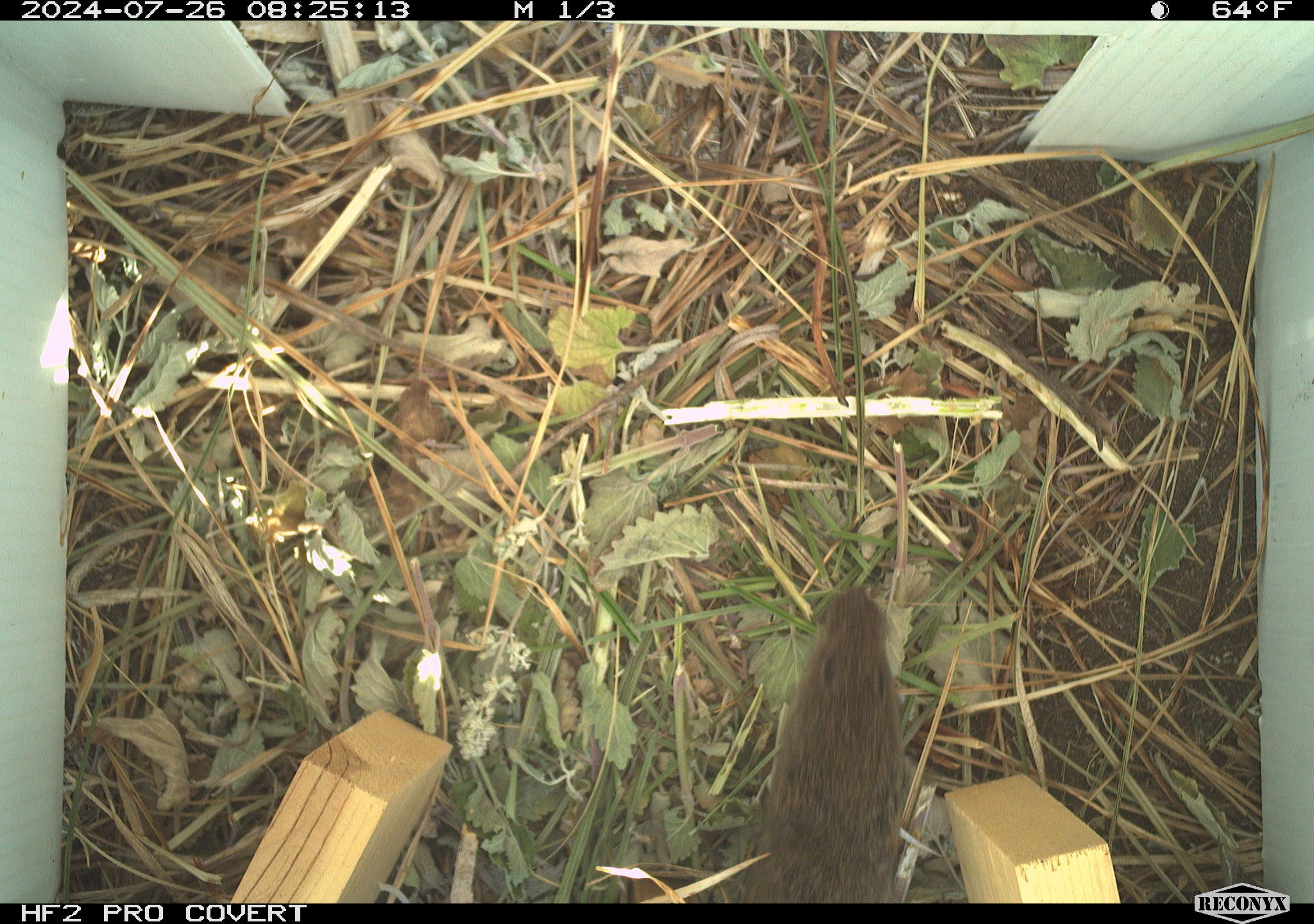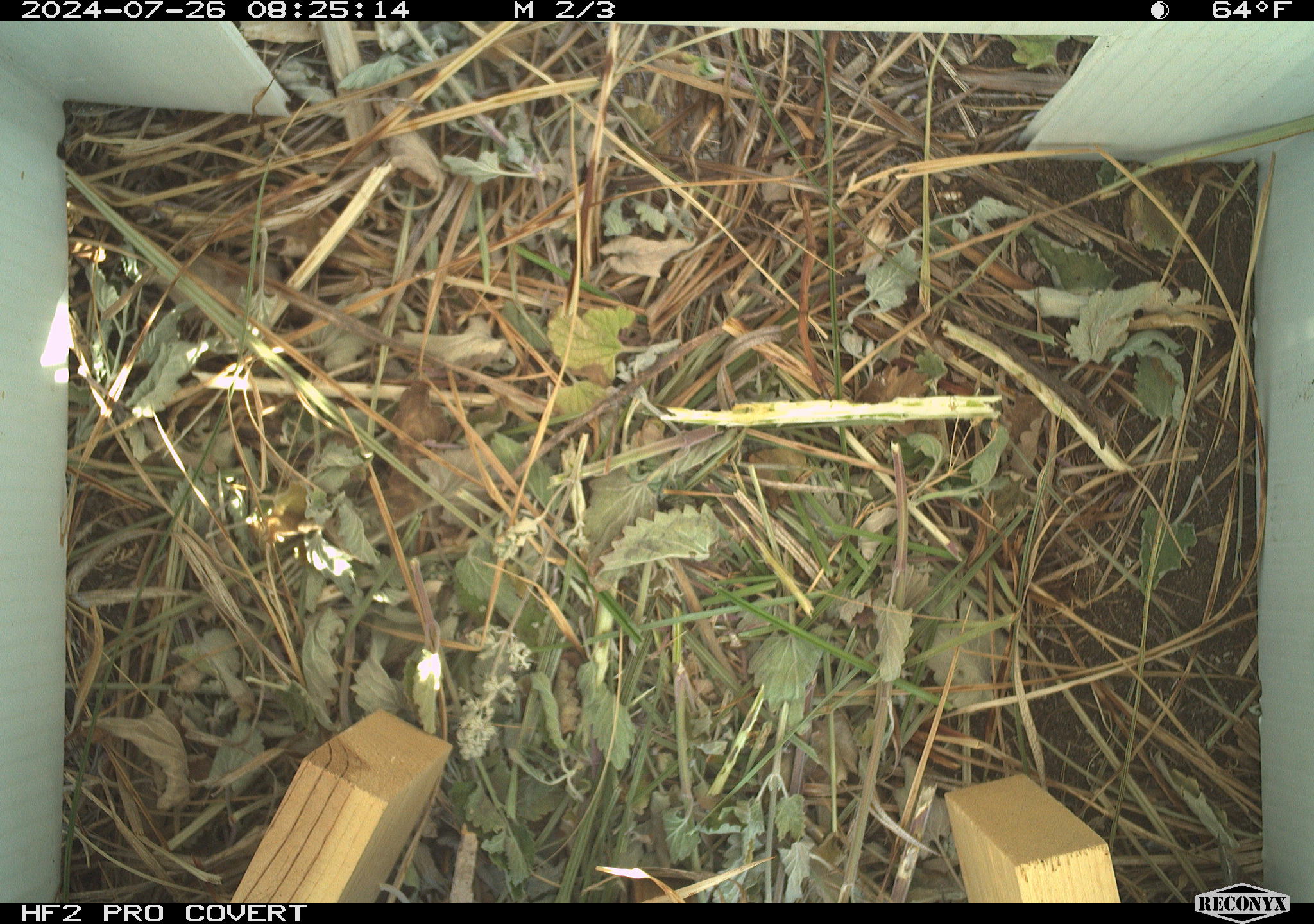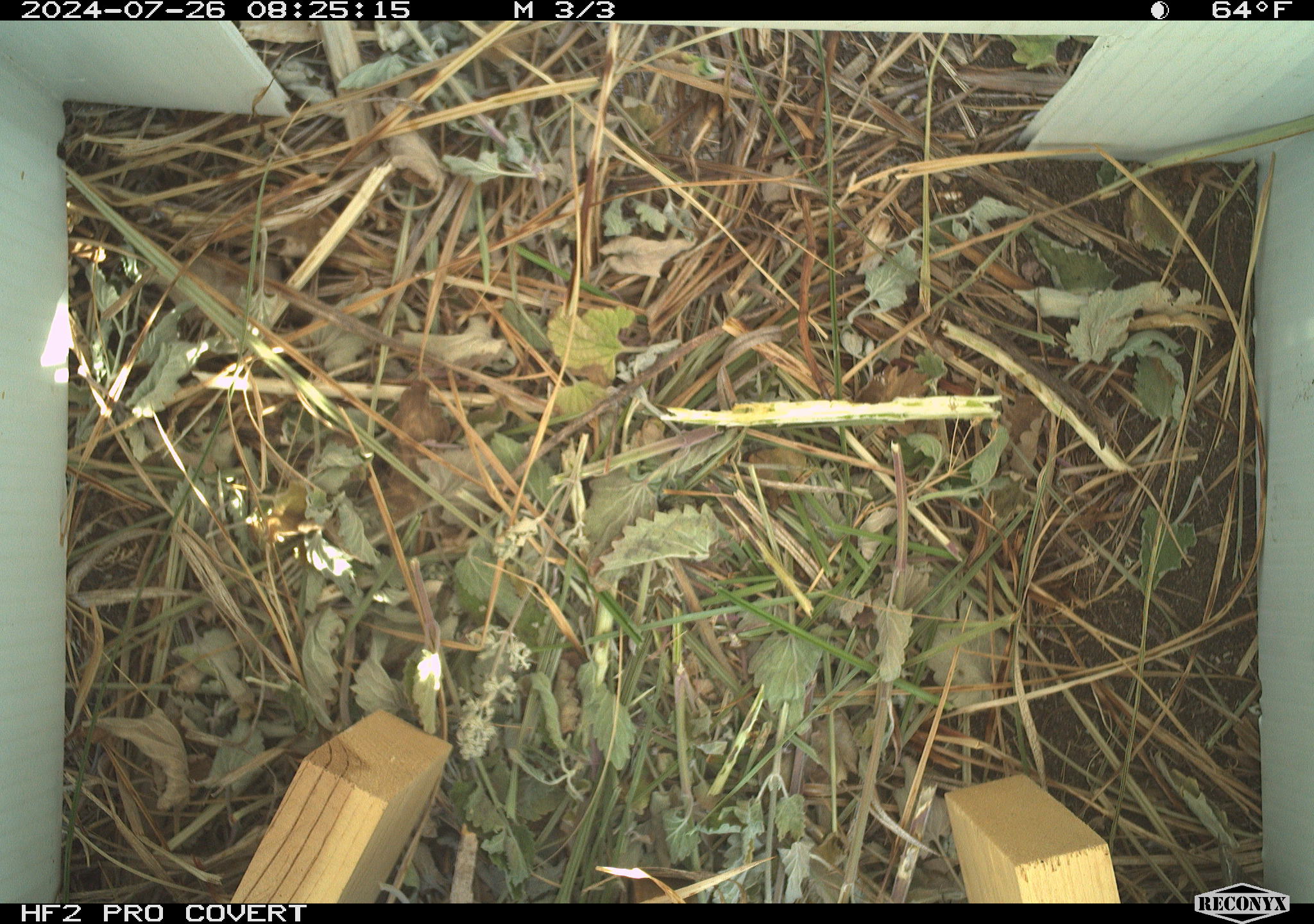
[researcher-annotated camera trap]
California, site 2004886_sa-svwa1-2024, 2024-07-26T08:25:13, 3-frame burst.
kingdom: Animalia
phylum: Chordata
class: Mammalia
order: Rodentia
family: Cricetidae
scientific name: Arvicolinae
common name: voles, lemmings, and muskrats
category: arvicolinae subfamily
Arvicolinae subfamily (voles, lemmings, and muskrats) (Arvicolinae).